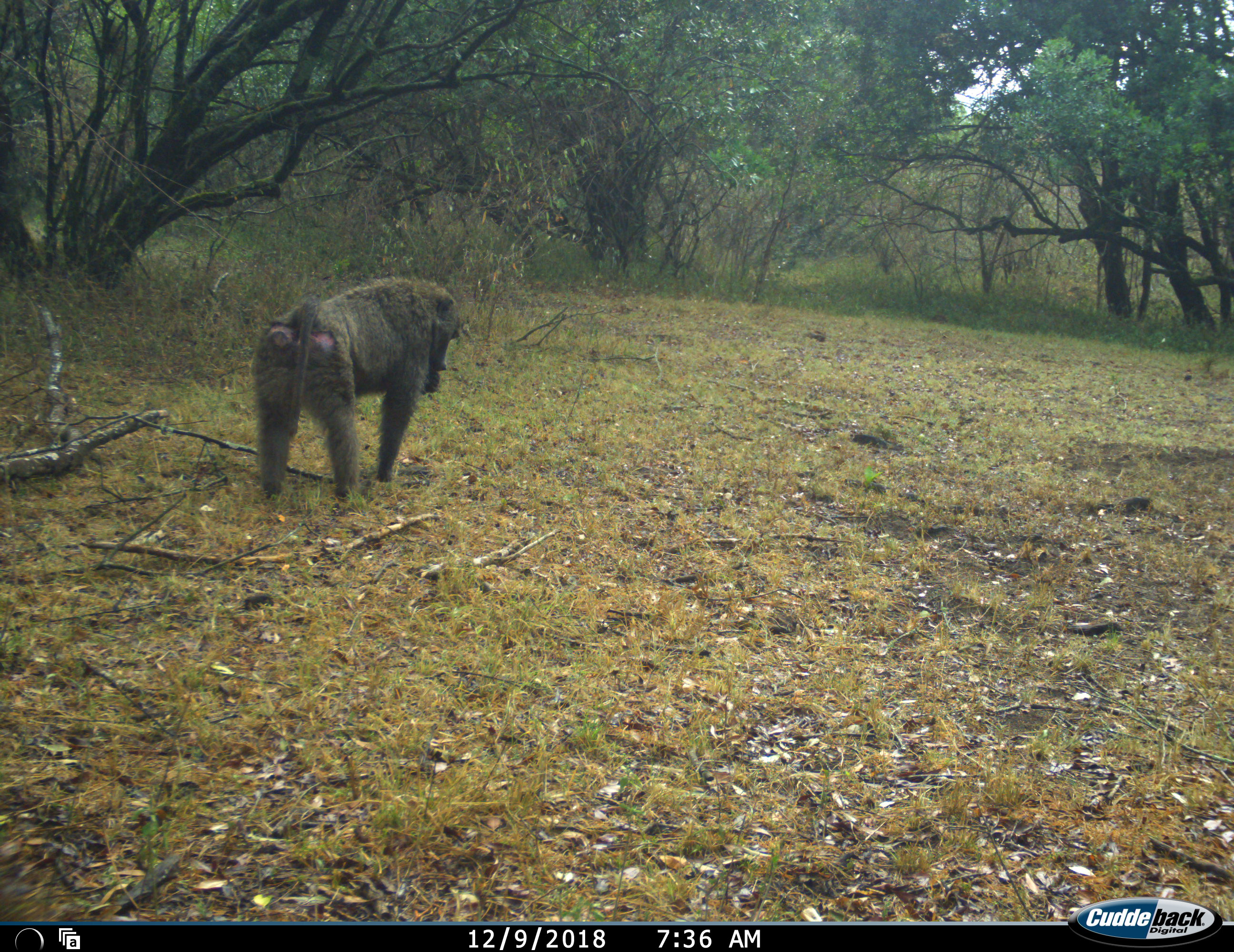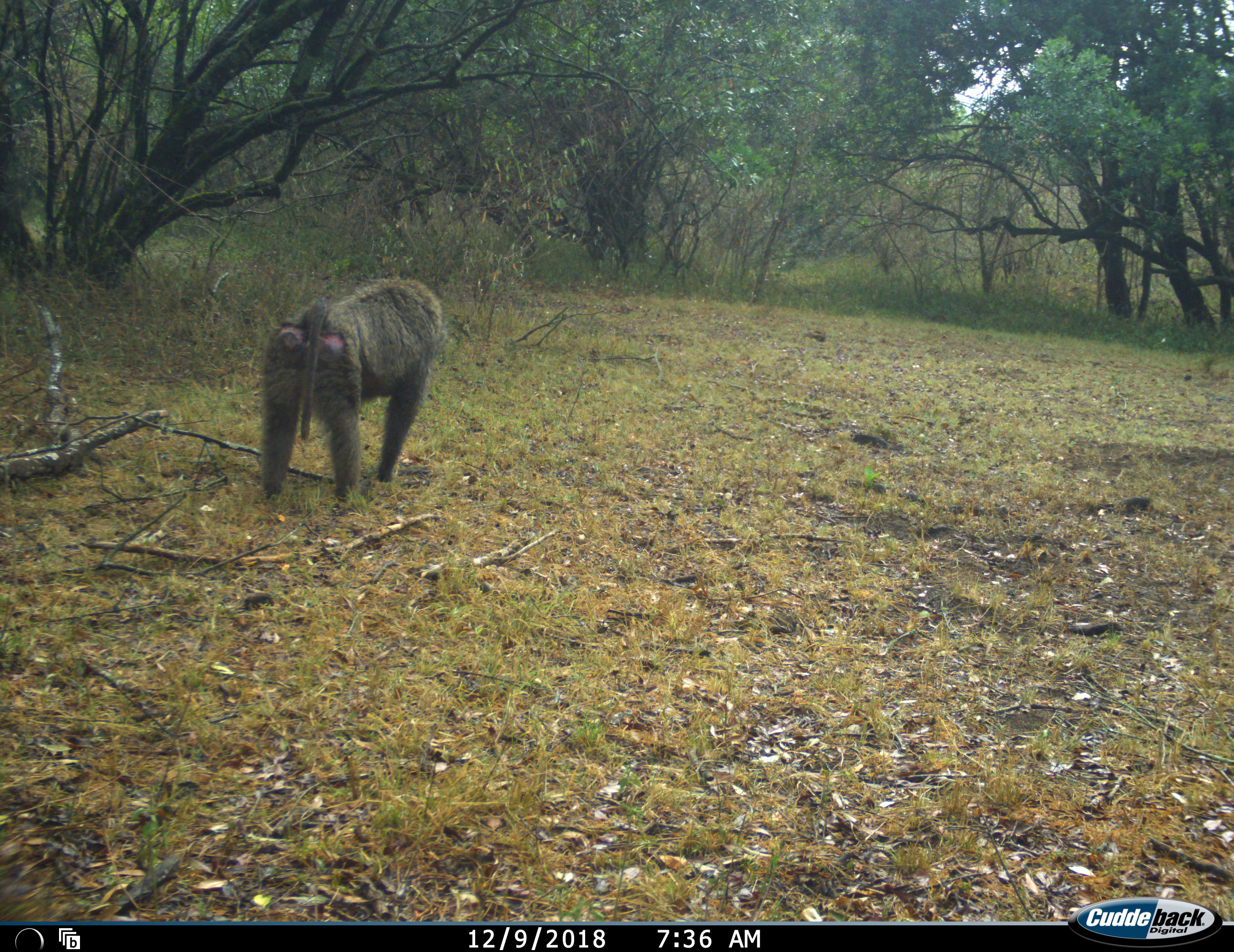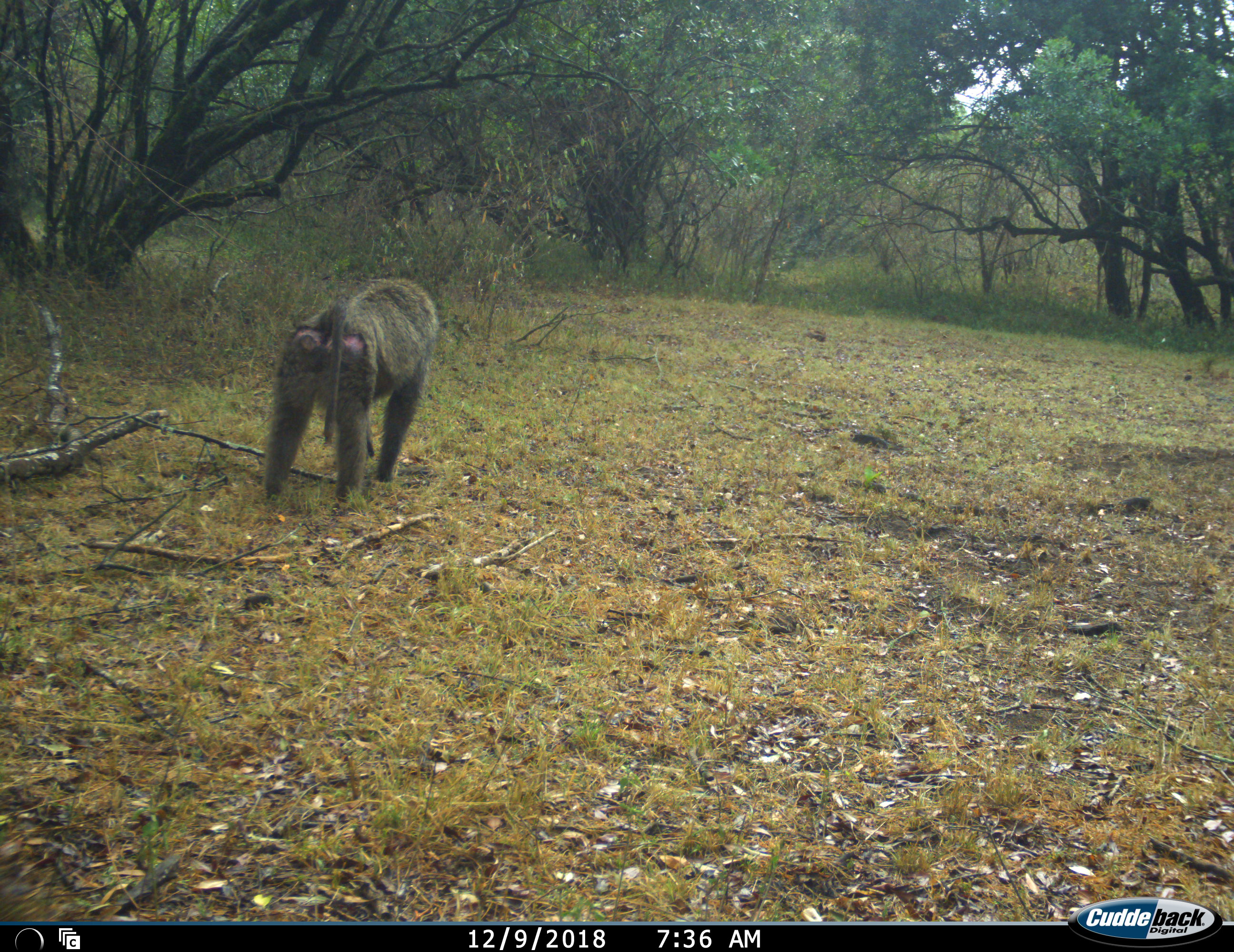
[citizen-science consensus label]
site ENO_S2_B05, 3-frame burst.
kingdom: Animalia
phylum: Chordata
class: Mammalia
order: Primates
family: Cercopithecidae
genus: Papio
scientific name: Papio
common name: baboon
Baboon (Papio), count 1. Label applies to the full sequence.